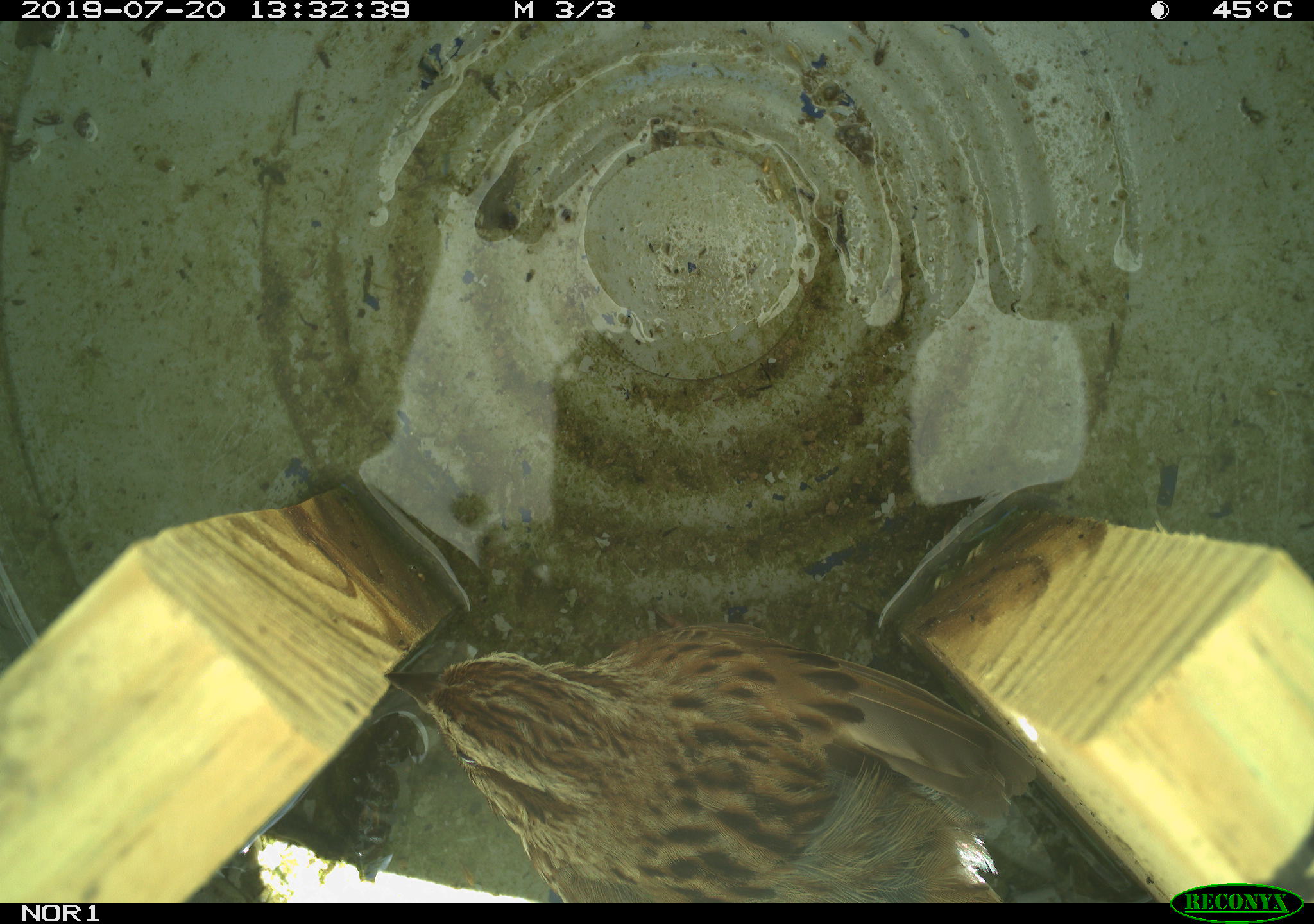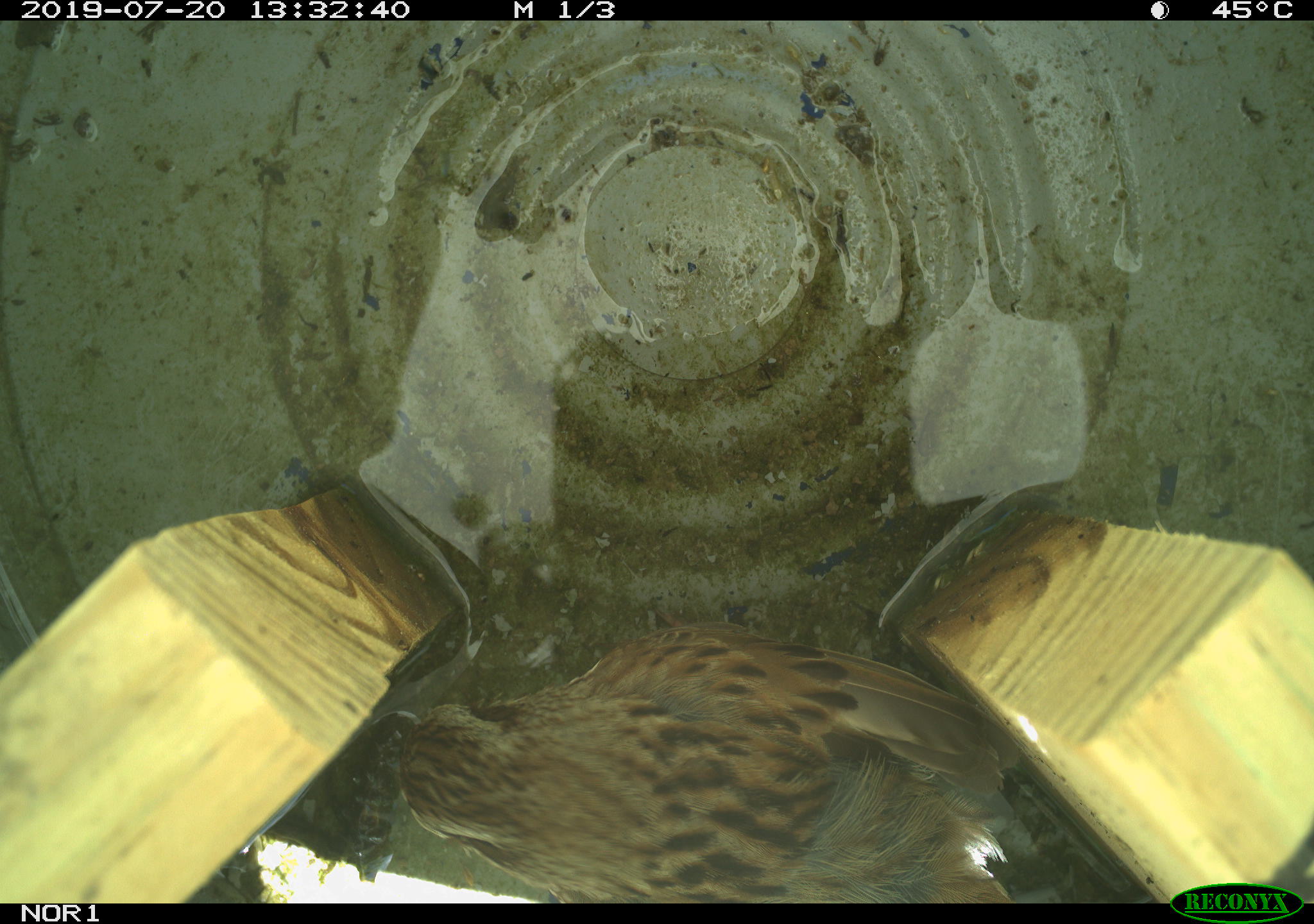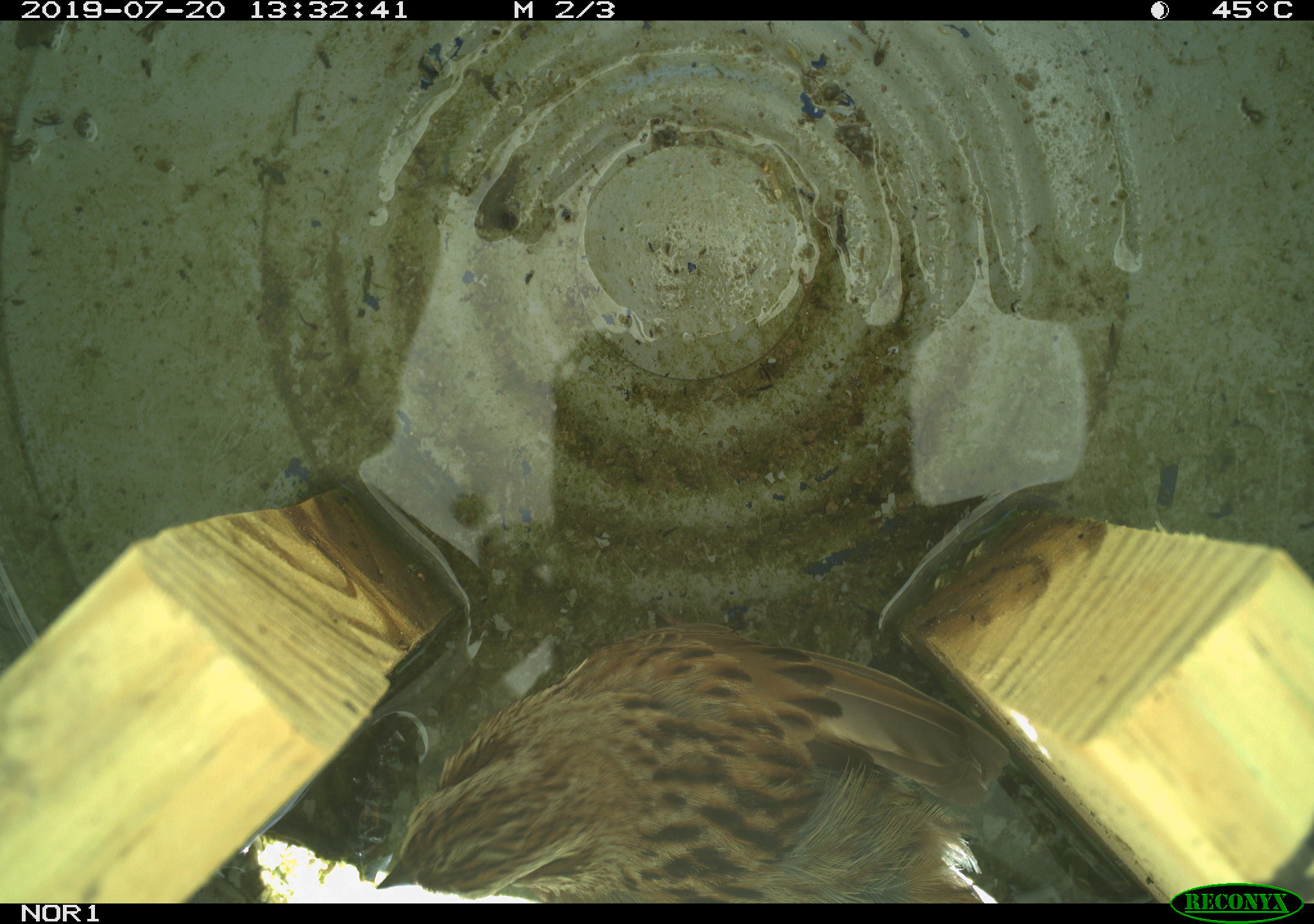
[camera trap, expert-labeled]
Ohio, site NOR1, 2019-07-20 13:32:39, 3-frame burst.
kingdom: Animalia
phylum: Chordata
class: Aves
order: Passeriformes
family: Passerellidae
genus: Melospiza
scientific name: Melospiza melodia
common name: song sparrow